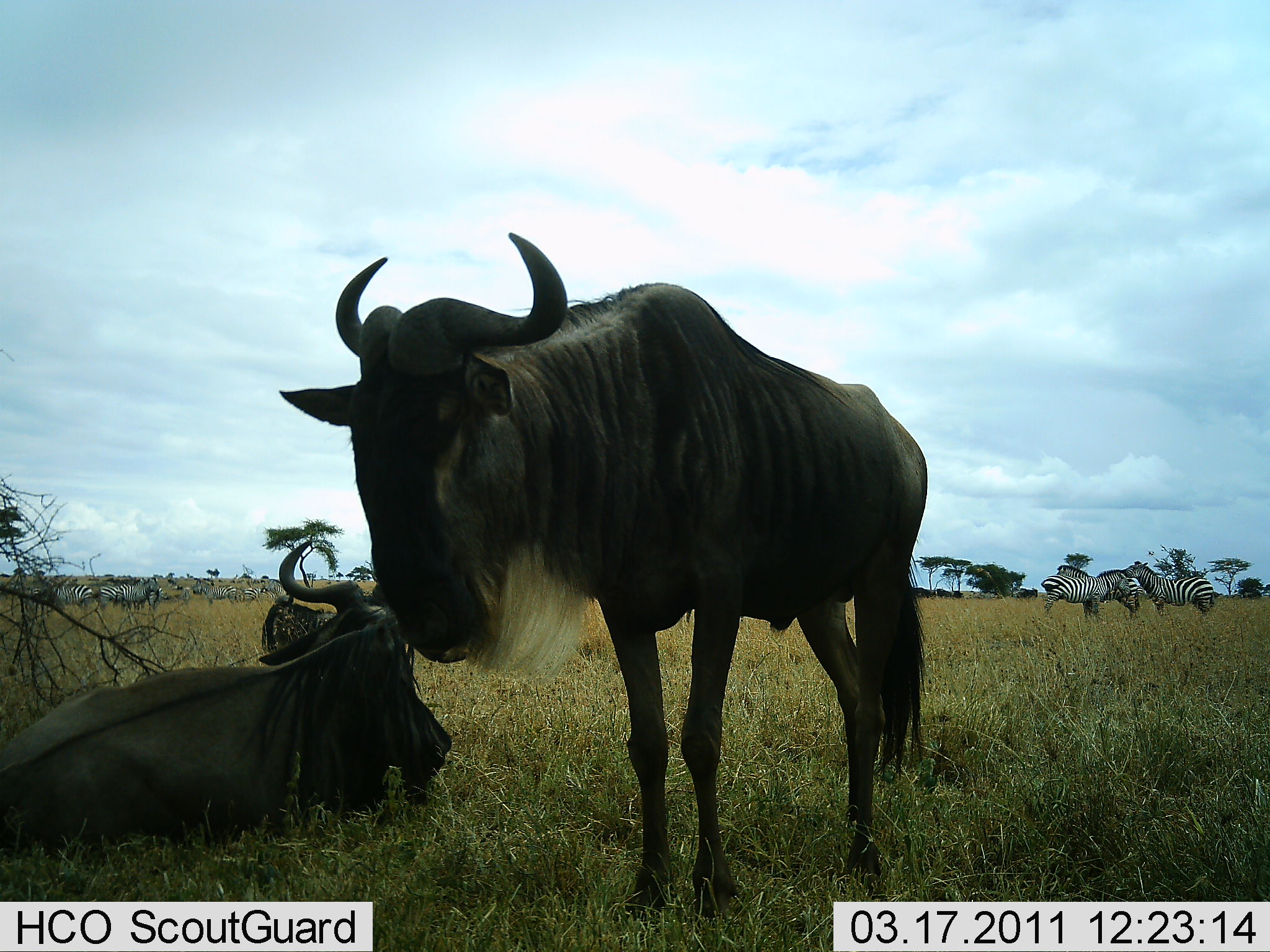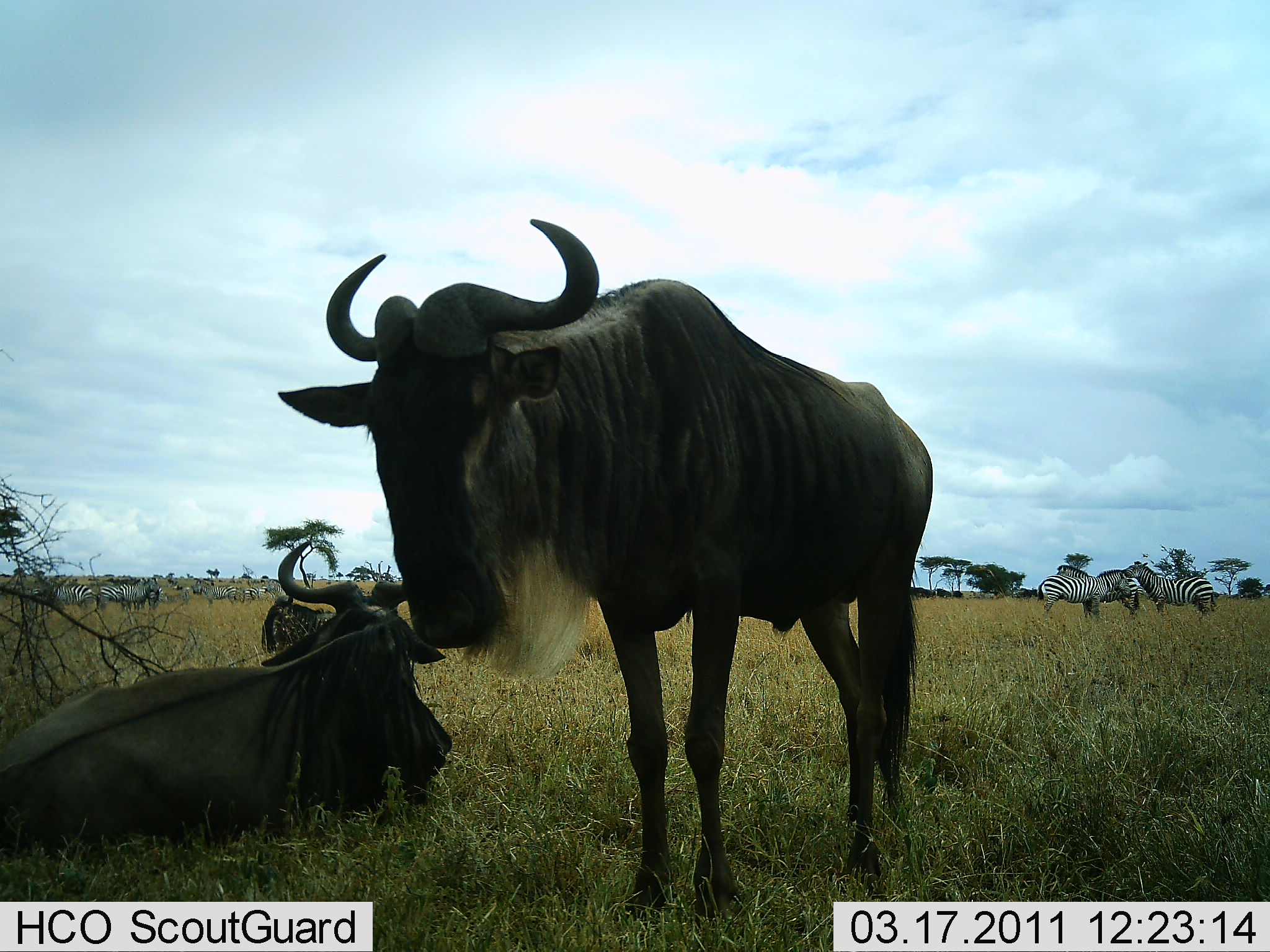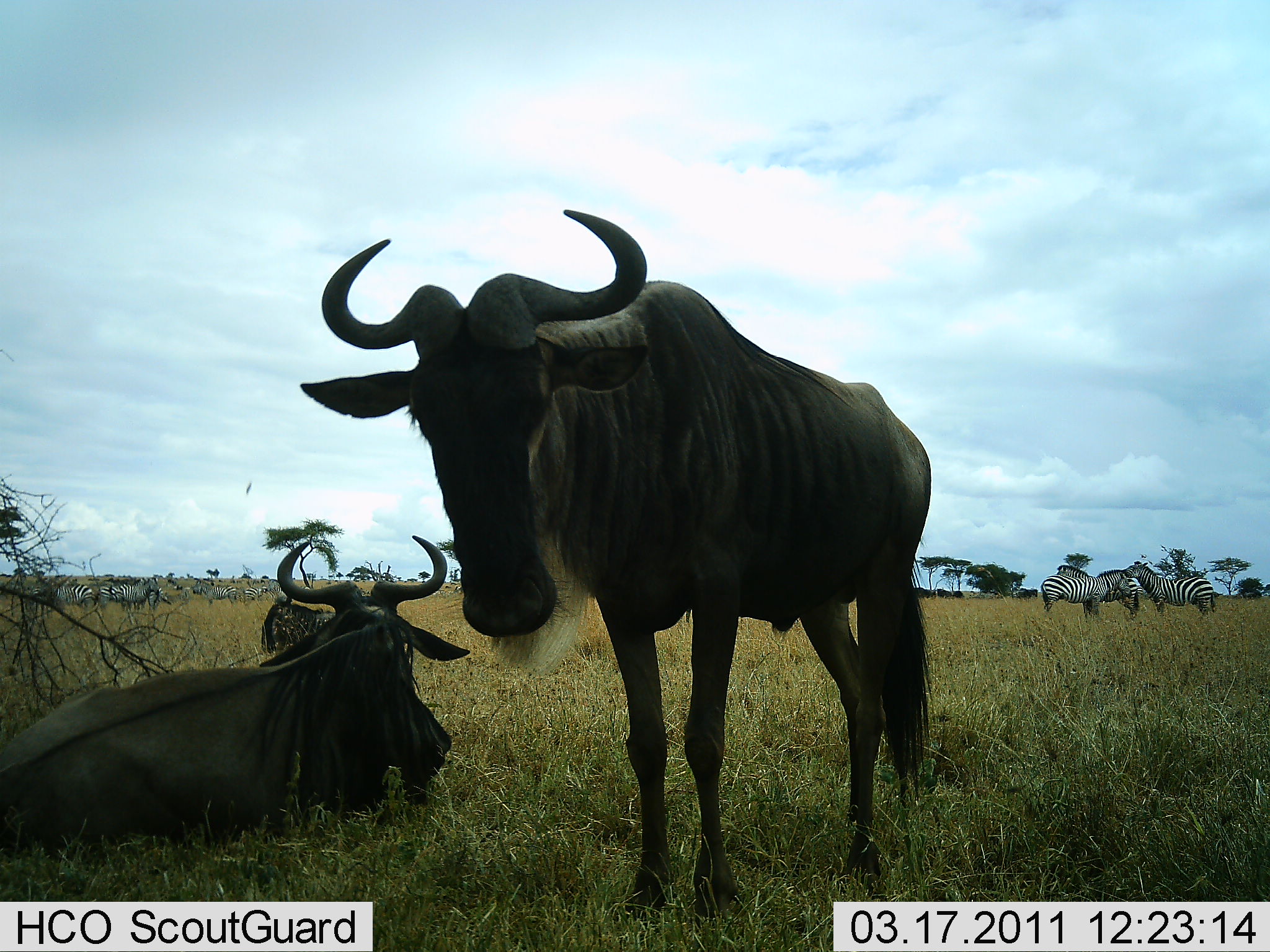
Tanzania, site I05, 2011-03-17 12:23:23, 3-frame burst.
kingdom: Animalia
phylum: Chordata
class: Mammalia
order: Artiodactyla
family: Bovidae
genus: Connochaetes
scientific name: Connochaetes taurinus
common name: blue wildebeest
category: wildebeest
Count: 2.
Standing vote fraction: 64%.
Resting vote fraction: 100%.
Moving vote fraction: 0%.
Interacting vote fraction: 0%.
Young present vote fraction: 0%.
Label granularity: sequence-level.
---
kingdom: Animalia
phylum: Chordata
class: Mammalia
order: Perissodactyla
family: Equidae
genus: Equus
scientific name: Equus quagga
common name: plains zebra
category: zebra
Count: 11-50.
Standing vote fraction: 73%.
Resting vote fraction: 0%.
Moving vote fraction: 9%.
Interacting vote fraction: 9%.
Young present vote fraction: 0%.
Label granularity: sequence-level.